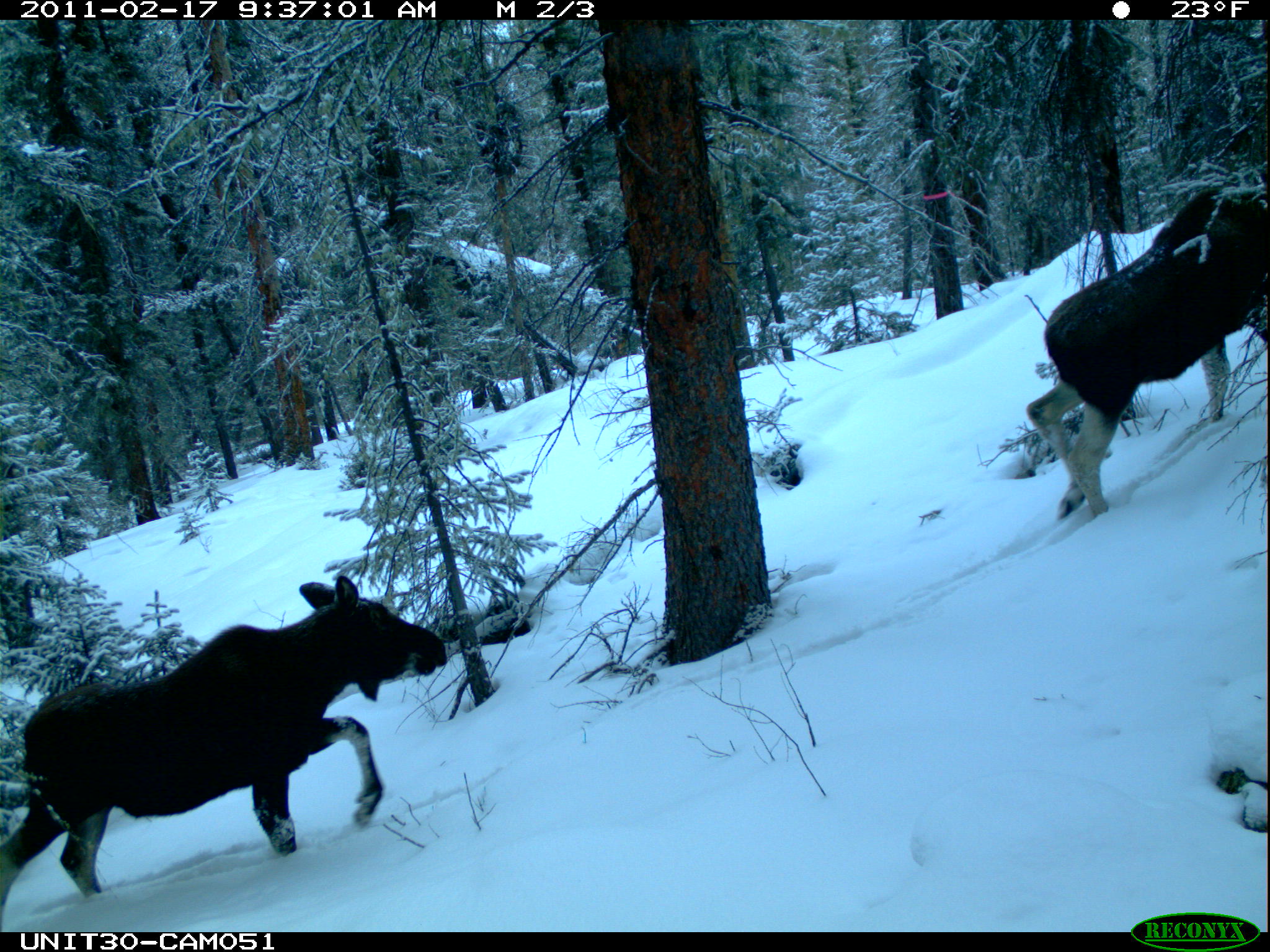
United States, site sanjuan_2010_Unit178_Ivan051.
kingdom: Animalia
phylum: Chordata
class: Mammalia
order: Artiodactyla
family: Cervidae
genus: Alces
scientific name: Alces alces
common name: moose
Alces alces (moose).